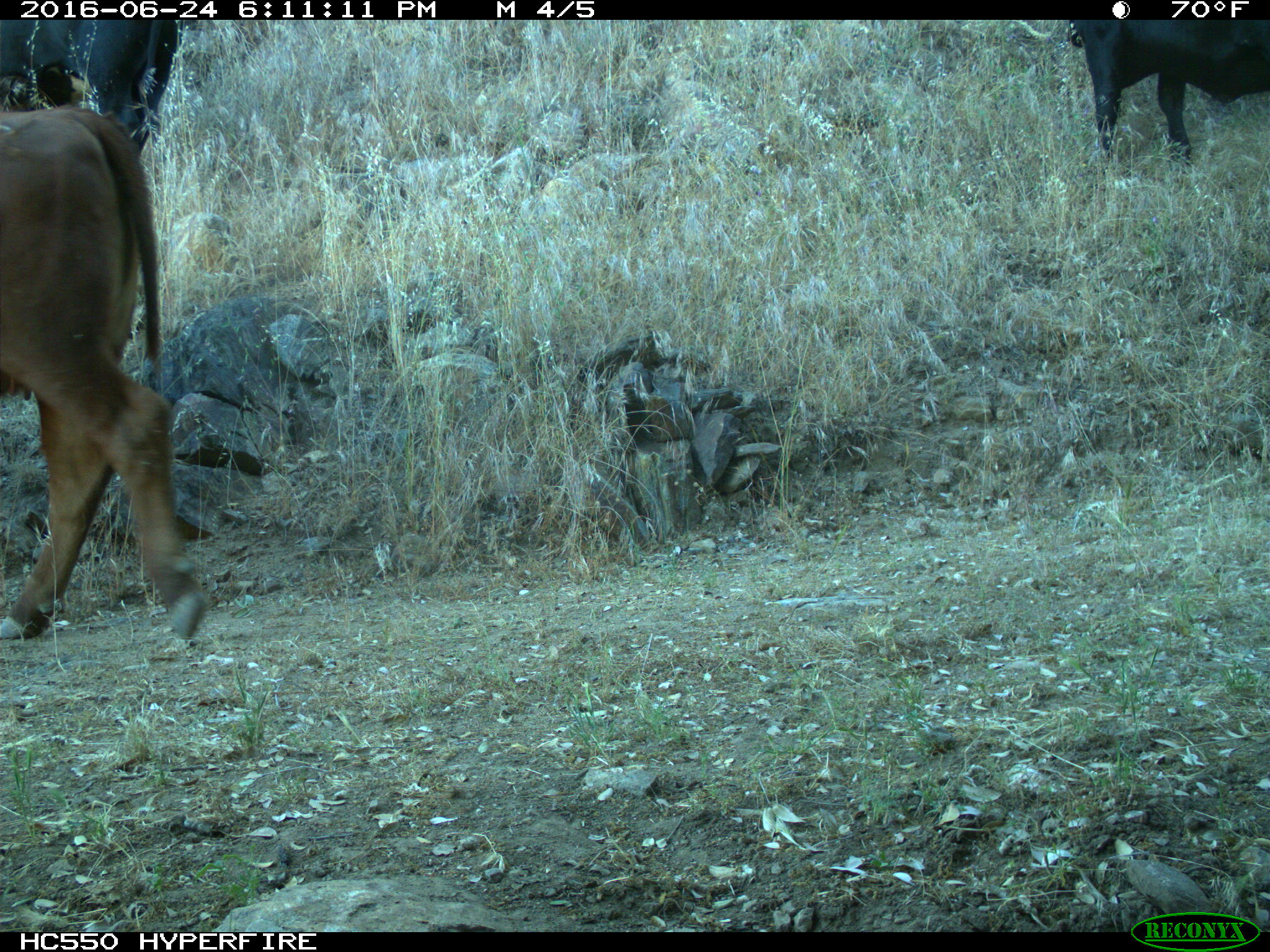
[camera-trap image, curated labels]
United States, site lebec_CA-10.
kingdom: Animalia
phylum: Chordata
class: Mammalia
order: Artiodactyla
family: Bovidae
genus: Bos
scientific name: Bos taurus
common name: domestic cow